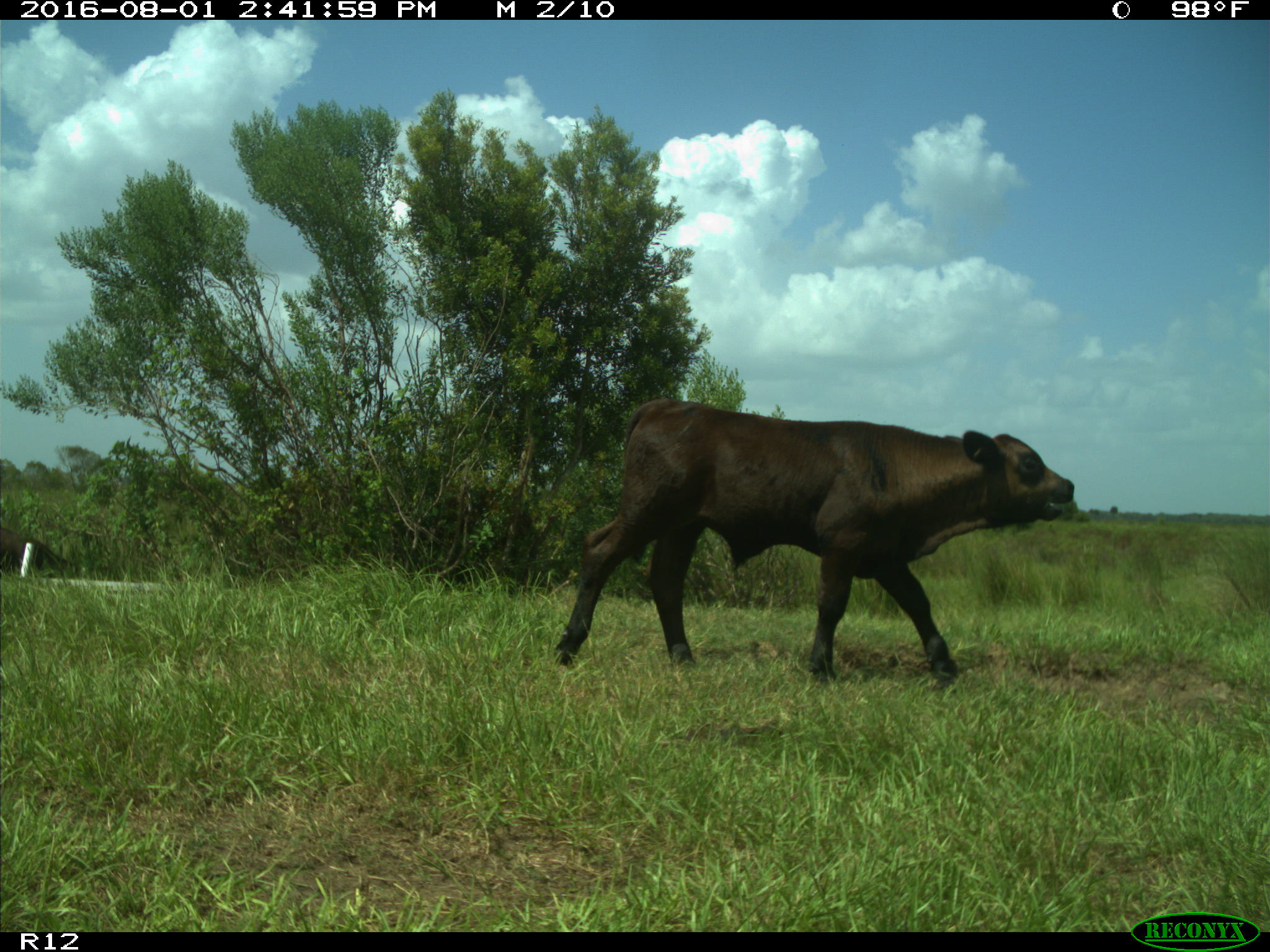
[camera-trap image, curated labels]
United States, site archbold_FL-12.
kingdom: Animalia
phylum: Chordata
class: Mammalia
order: Artiodactyla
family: Bovidae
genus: Bos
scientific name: Bos taurus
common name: domestic cow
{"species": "Bos taurus (domestic cow)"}